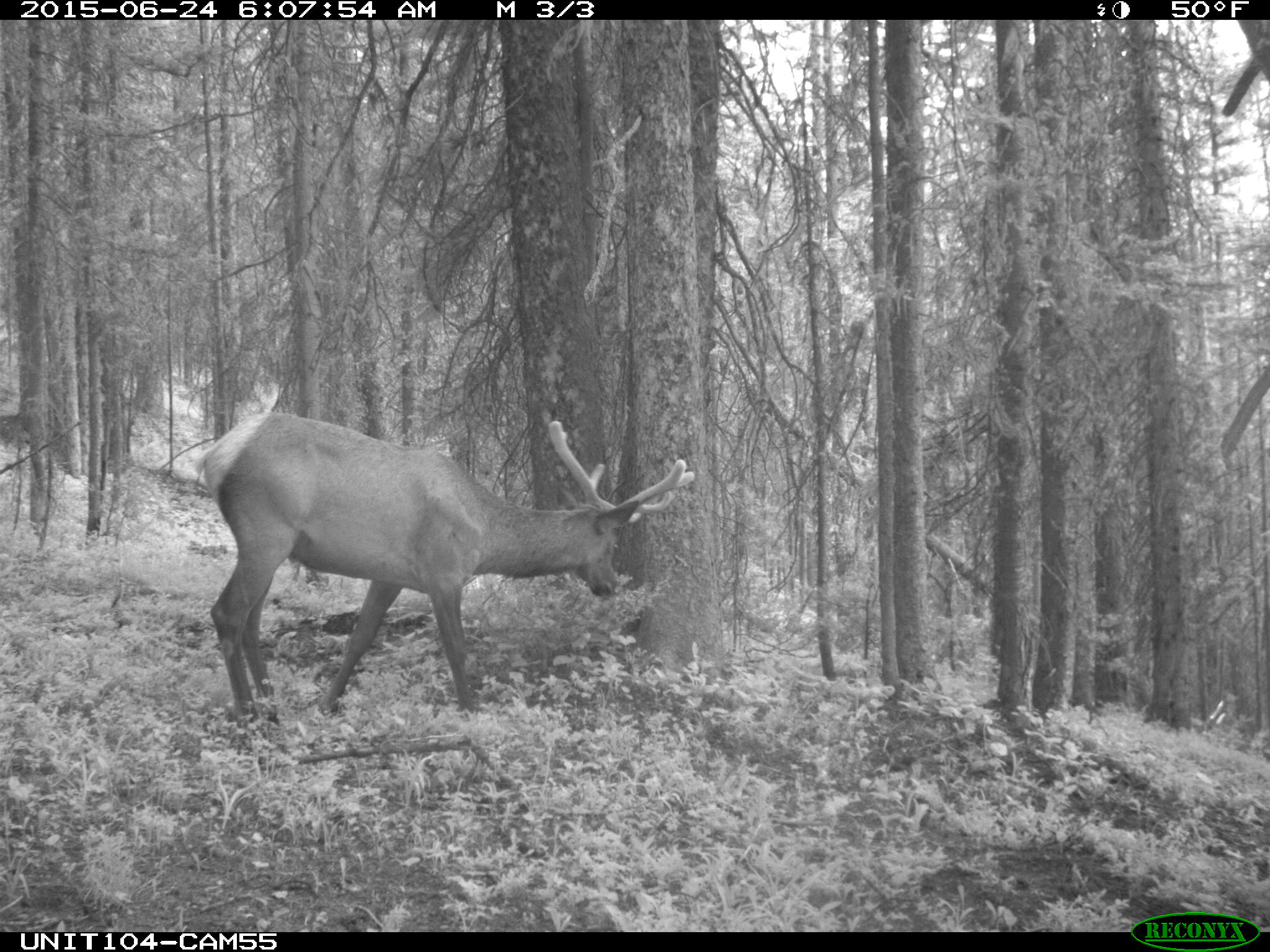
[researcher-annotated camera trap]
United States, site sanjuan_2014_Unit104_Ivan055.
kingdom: Animalia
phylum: Chordata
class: Mammalia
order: Artiodactyla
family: Cervidae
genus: Cervus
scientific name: Cervus elaphus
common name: red deer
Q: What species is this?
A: Cervus elaphus (red deer).